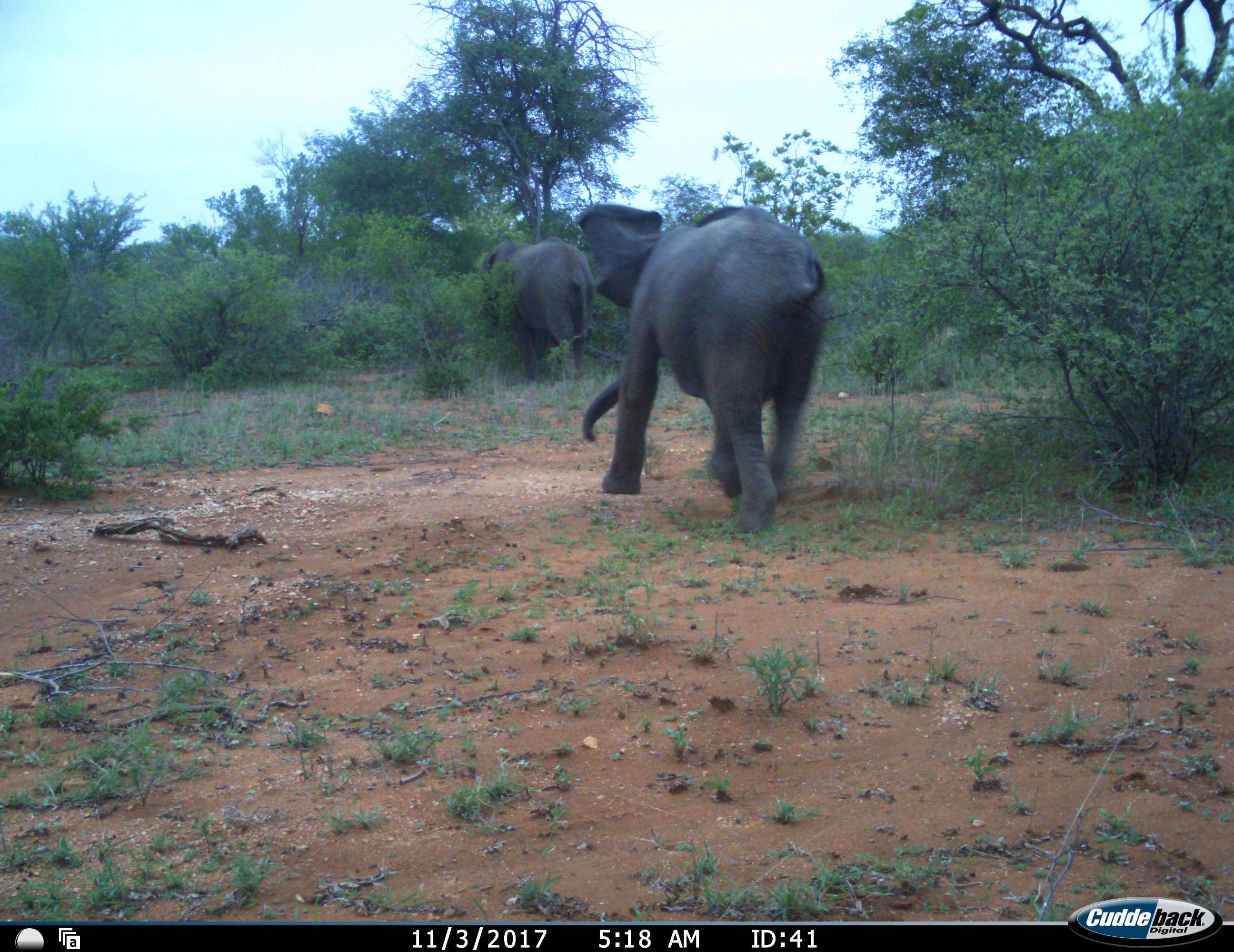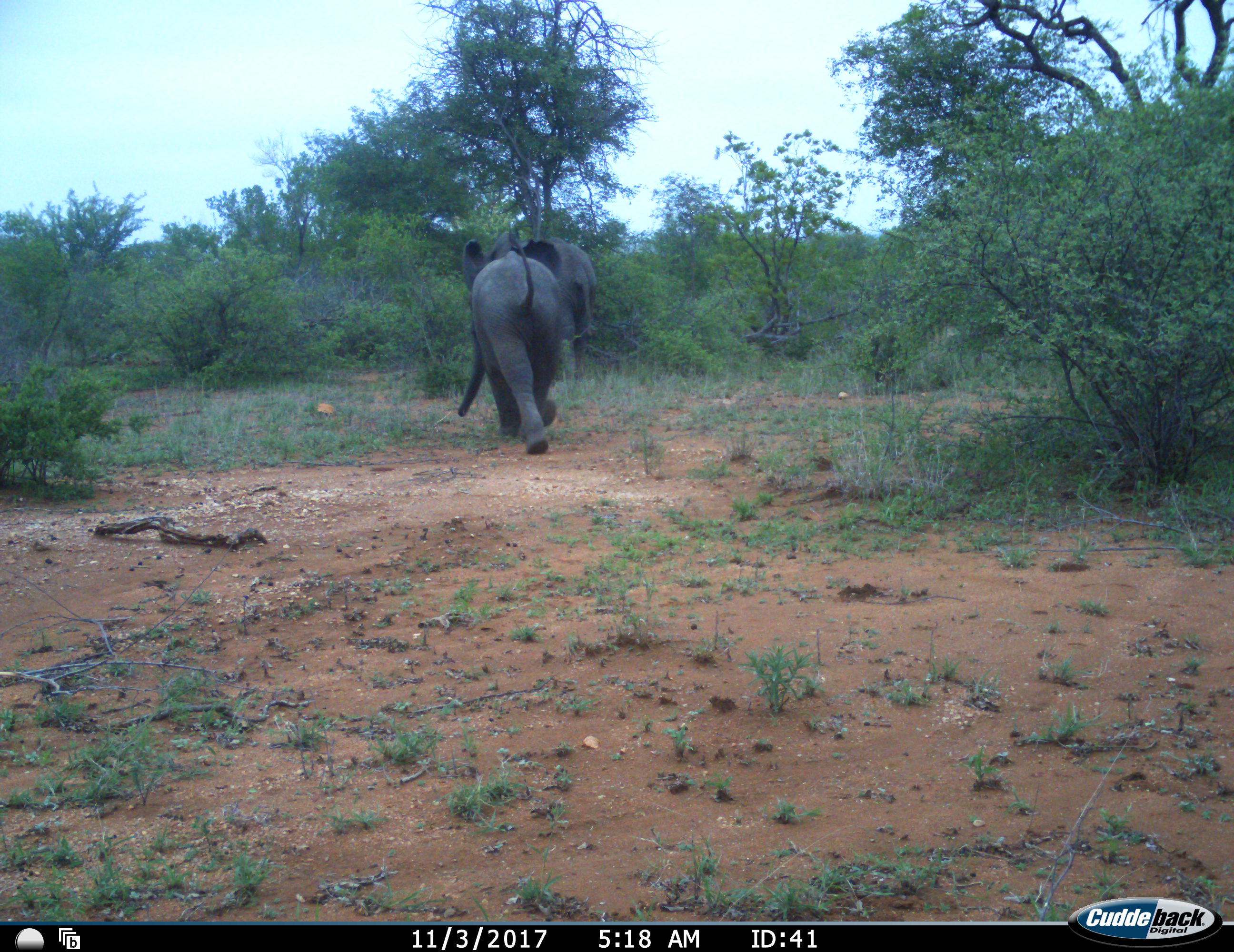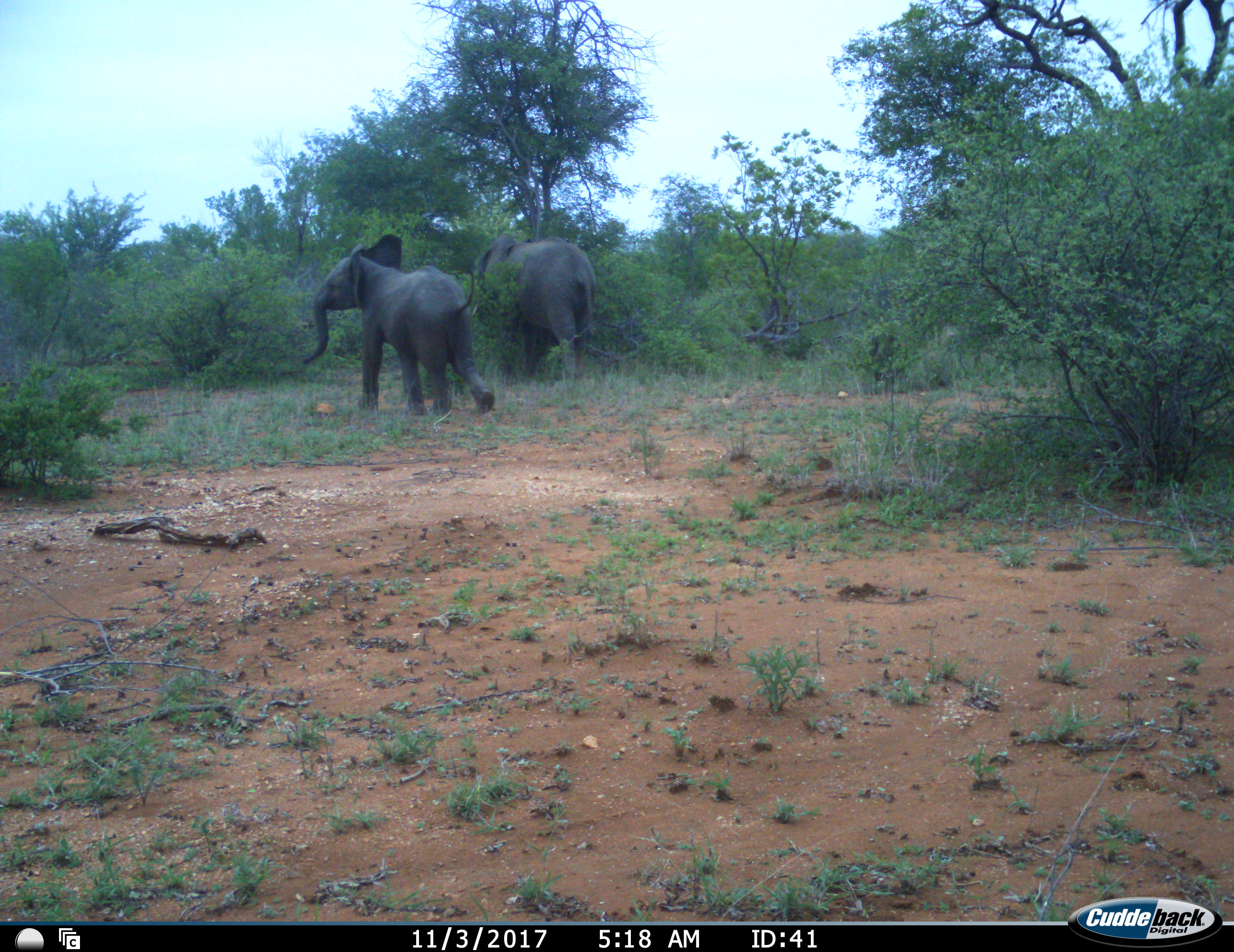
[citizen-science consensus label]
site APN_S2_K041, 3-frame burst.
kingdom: Animalia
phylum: Chordata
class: Mammalia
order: Proboscidea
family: Elephantidae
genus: Loxodonta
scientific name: Loxodonta africana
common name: african bush elephant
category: elephant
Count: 2.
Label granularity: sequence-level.